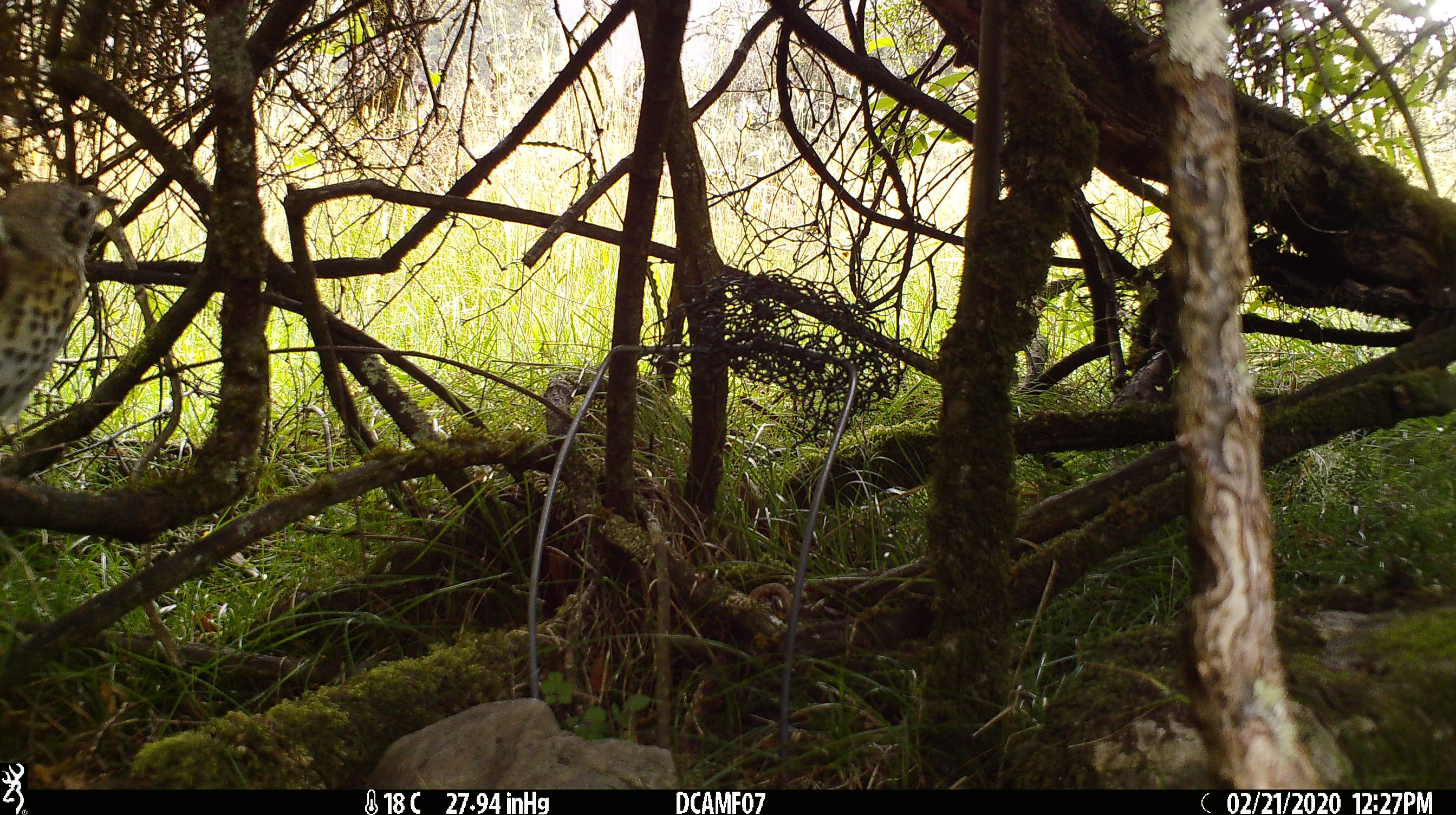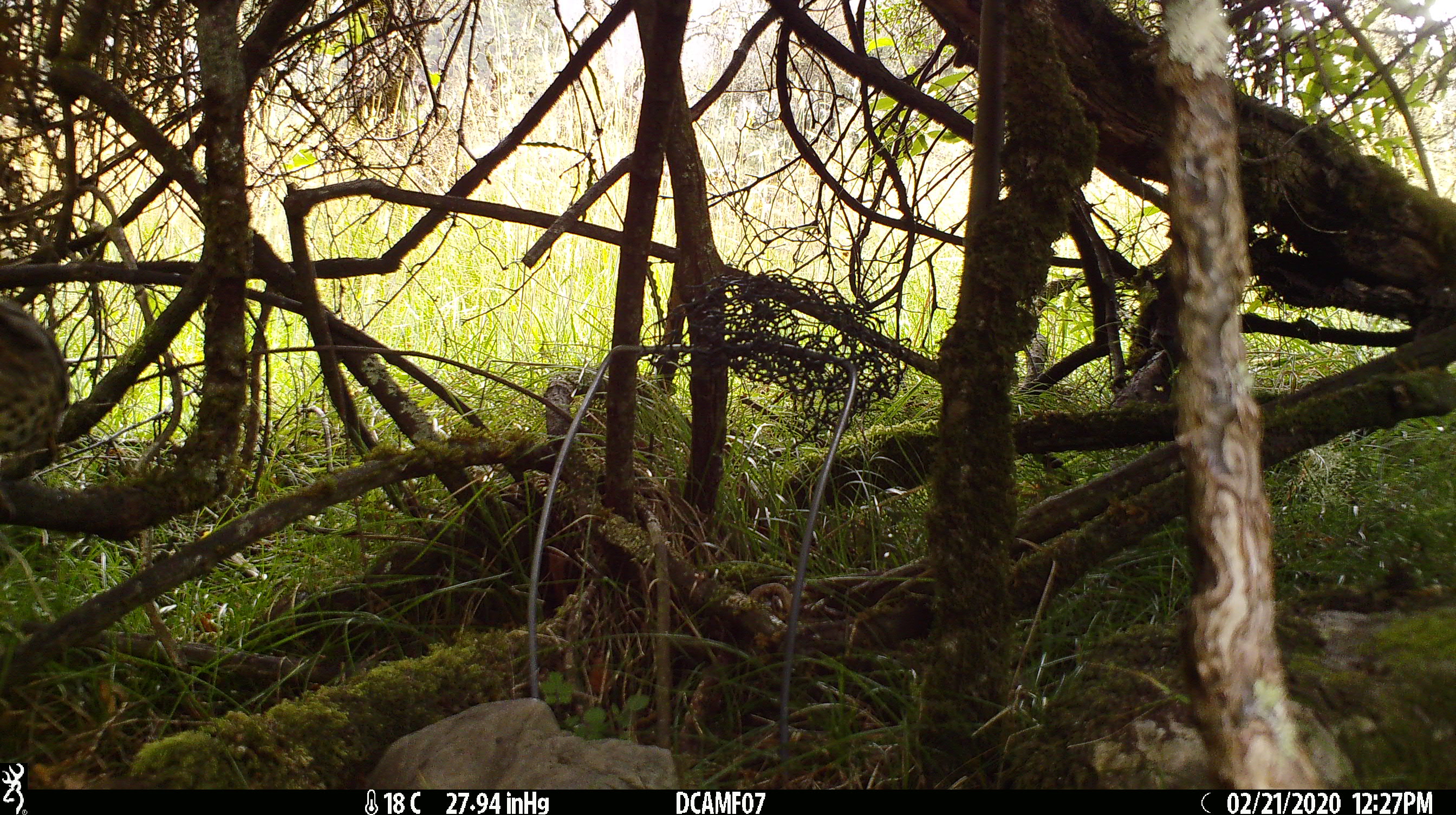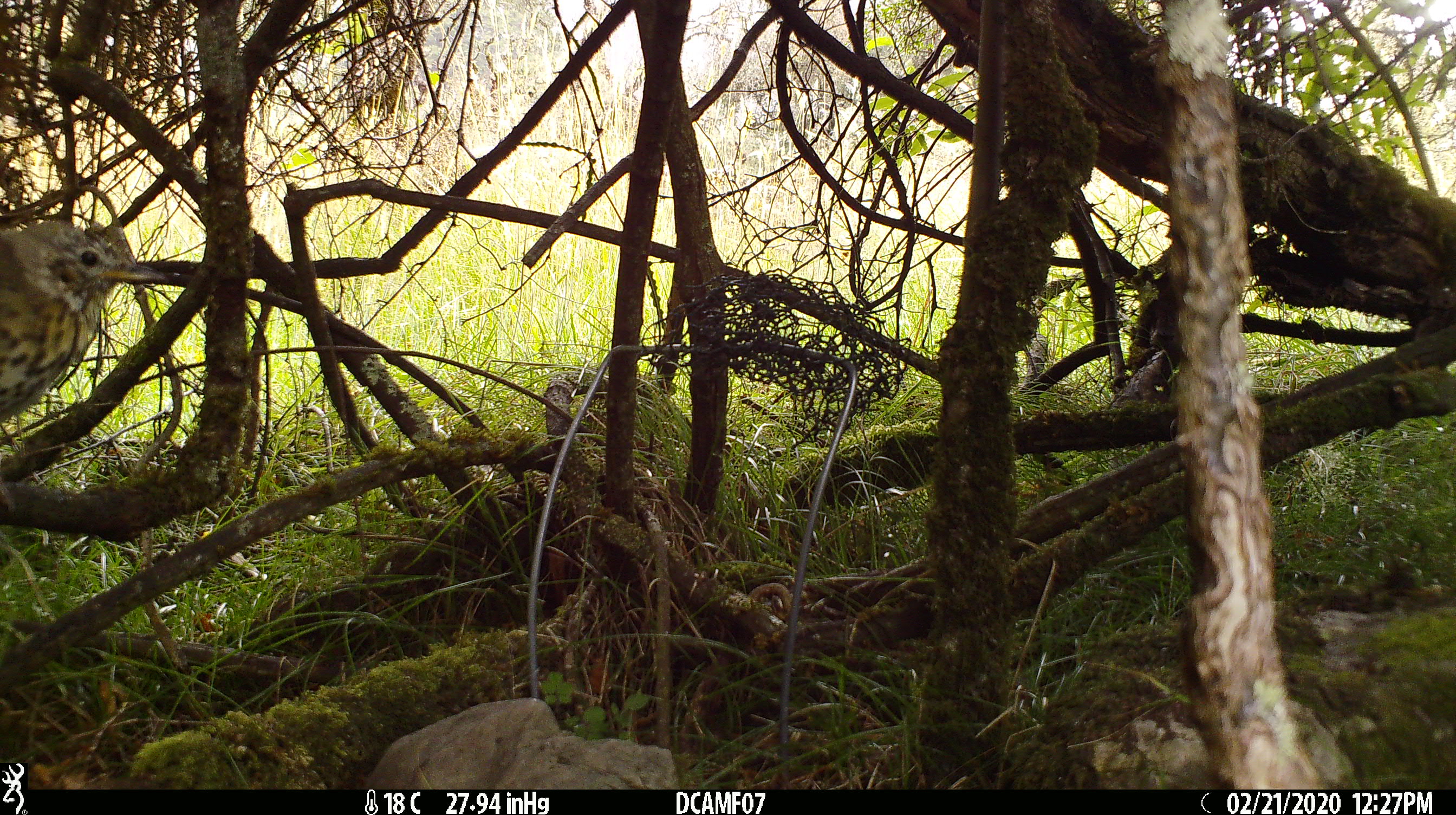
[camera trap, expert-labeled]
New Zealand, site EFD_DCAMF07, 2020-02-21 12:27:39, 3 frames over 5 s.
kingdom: Animalia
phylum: Chordata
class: Aves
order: Passeriformes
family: Turdidae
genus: Turdus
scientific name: Turdus philomelos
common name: song thrush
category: thrush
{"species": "thrush (song thrush) (Turdus philomelos)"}